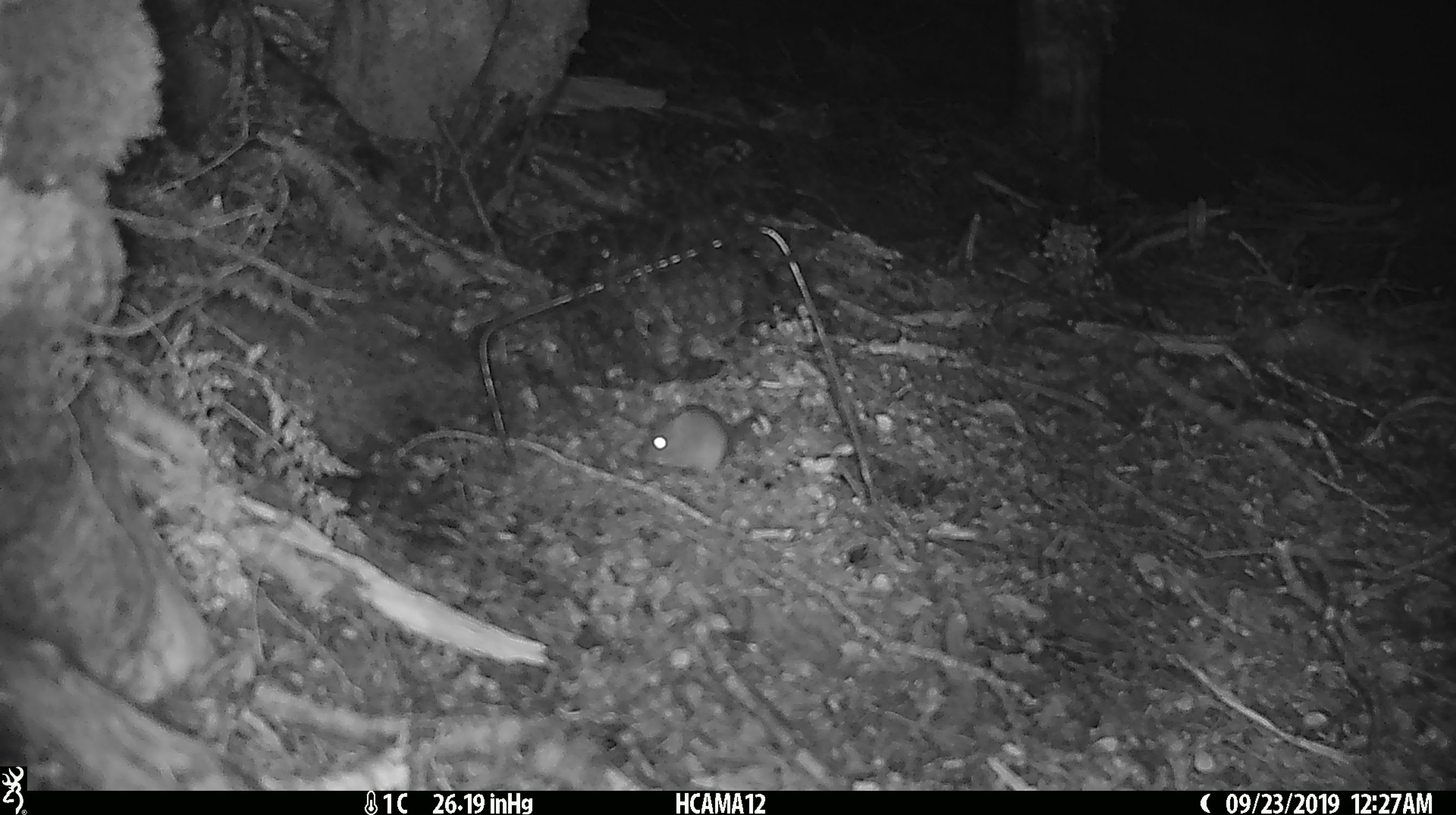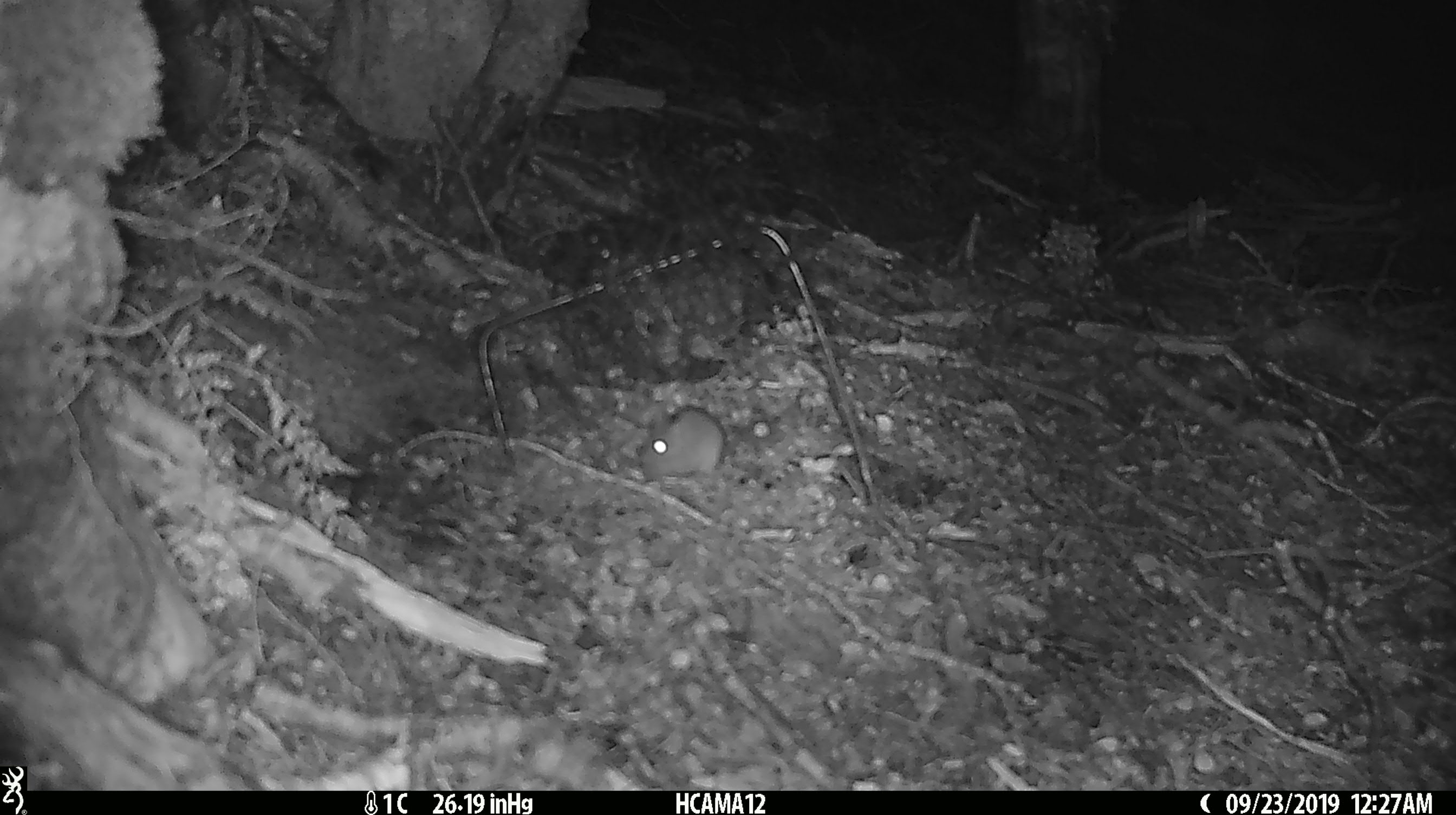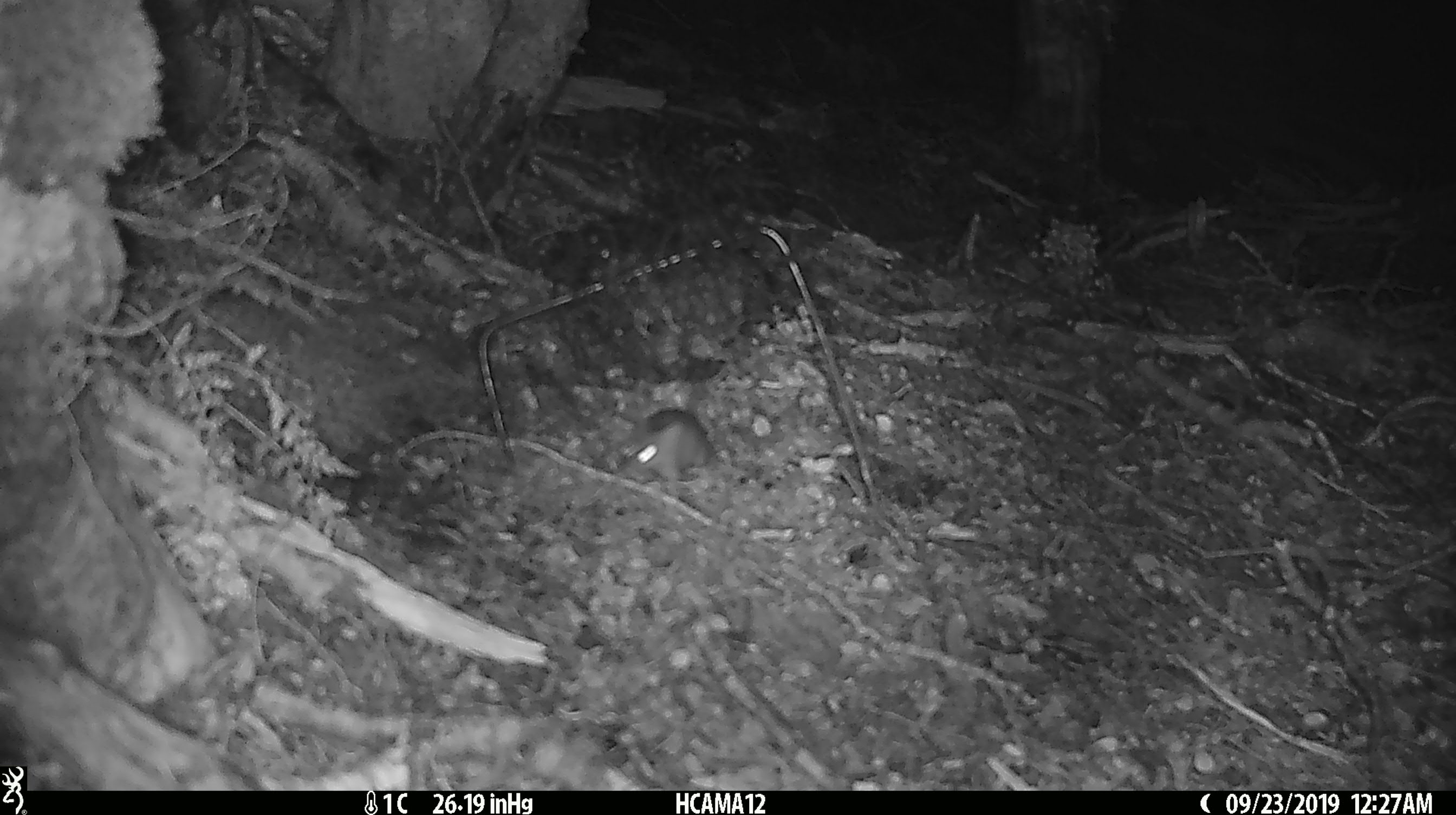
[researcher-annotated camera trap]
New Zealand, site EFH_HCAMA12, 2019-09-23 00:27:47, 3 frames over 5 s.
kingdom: Animalia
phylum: Chordata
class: Mammalia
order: Rodentia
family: Muridae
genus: Mus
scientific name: Mus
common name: mouse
Mouse (Mus).